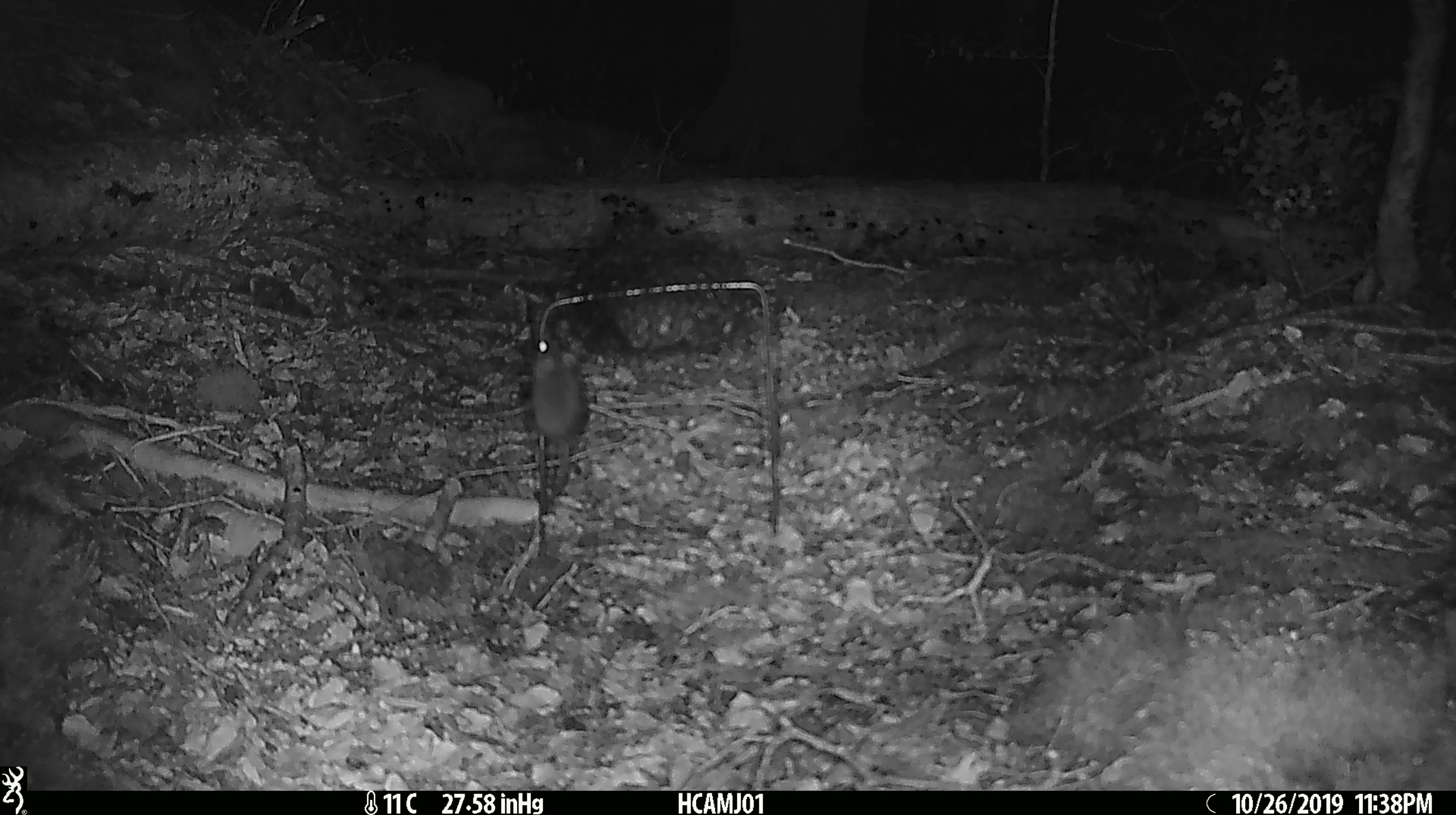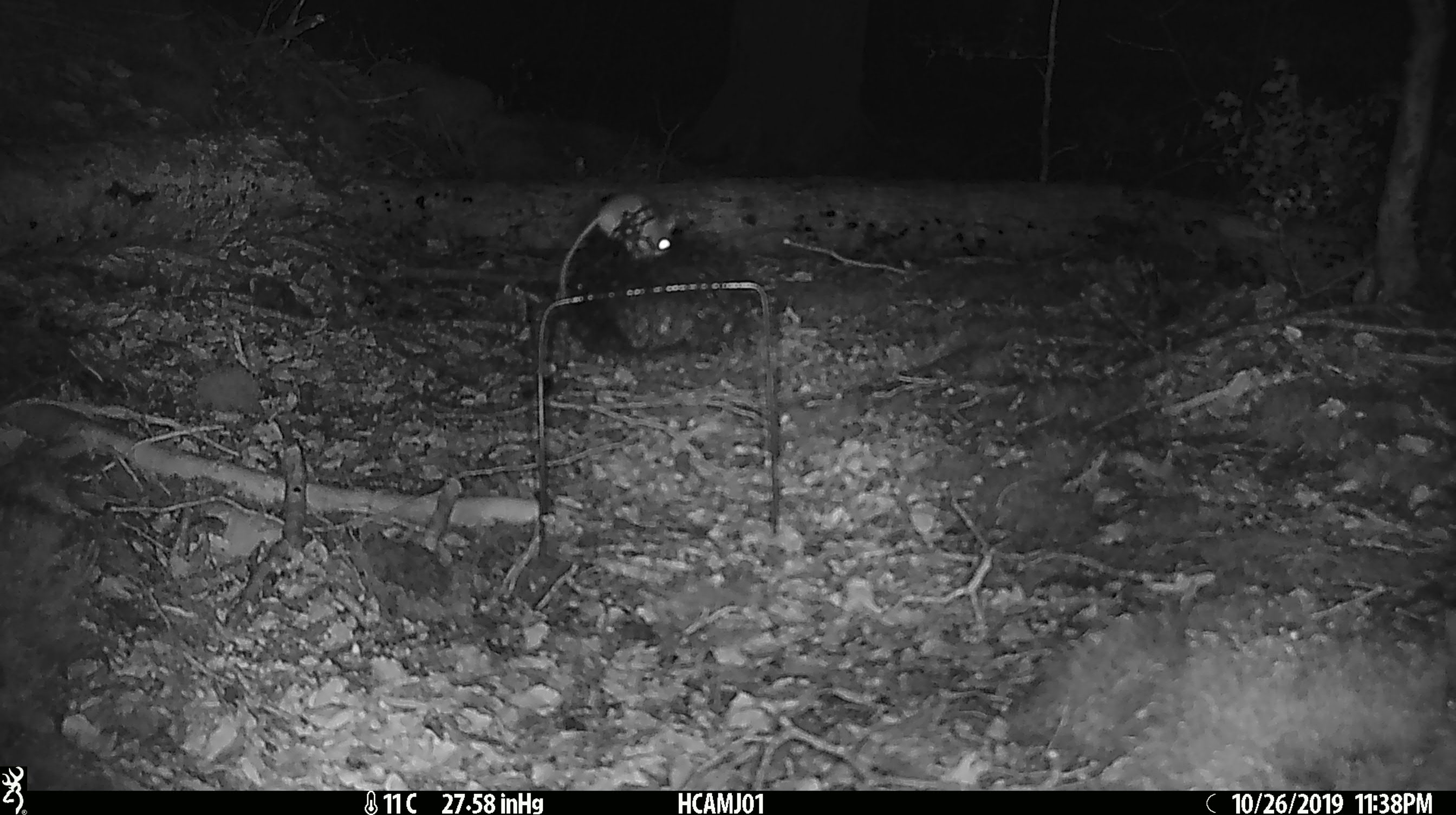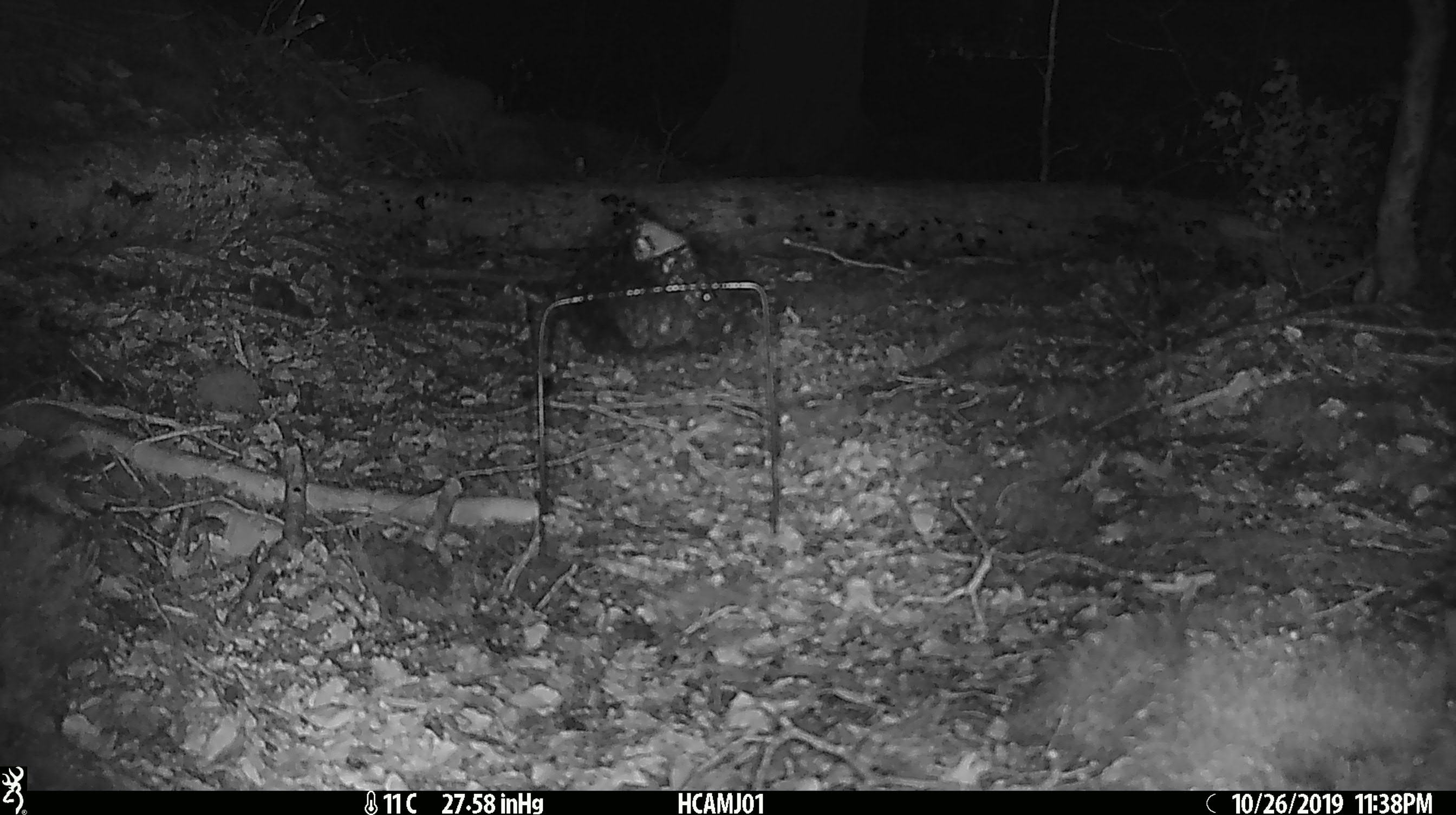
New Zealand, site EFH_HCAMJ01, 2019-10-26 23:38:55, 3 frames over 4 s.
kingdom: Animalia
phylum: Chordata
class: Mammalia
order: Rodentia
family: Muridae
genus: Mus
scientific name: Mus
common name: mouse